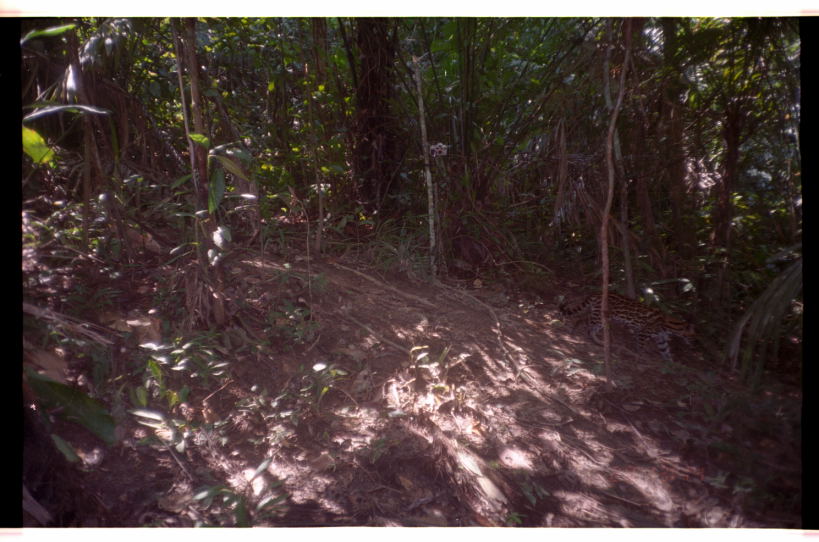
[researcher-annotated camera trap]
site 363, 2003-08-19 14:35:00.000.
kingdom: Animalia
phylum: Chordata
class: Mammalia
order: Carnivora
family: Felidae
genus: Leopardus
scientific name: Leopardus pardalis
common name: ocelot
Leopardus pardalis (ocelot).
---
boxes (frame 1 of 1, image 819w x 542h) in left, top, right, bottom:
leopardus pardalis: 558, 291, 697, 367